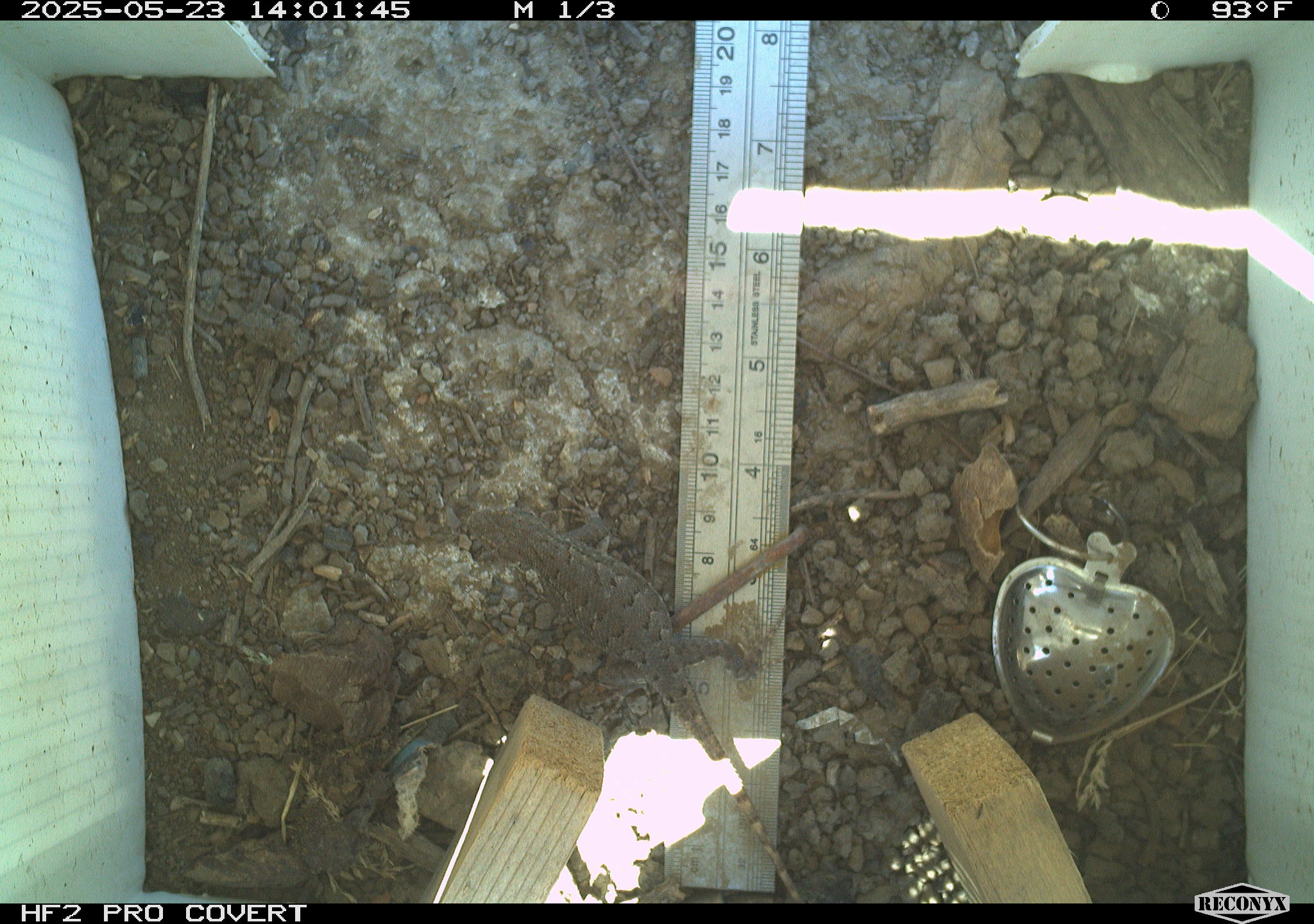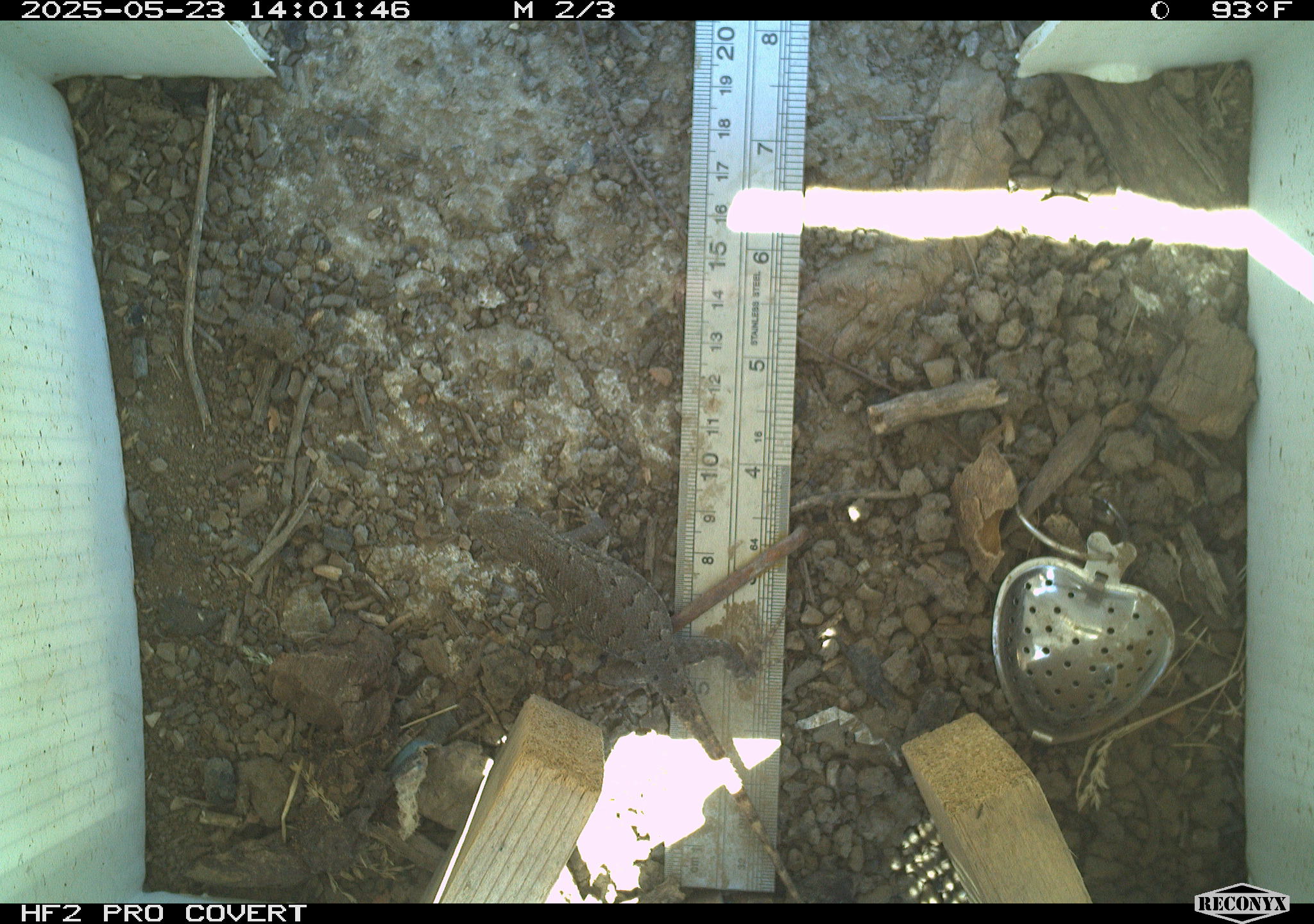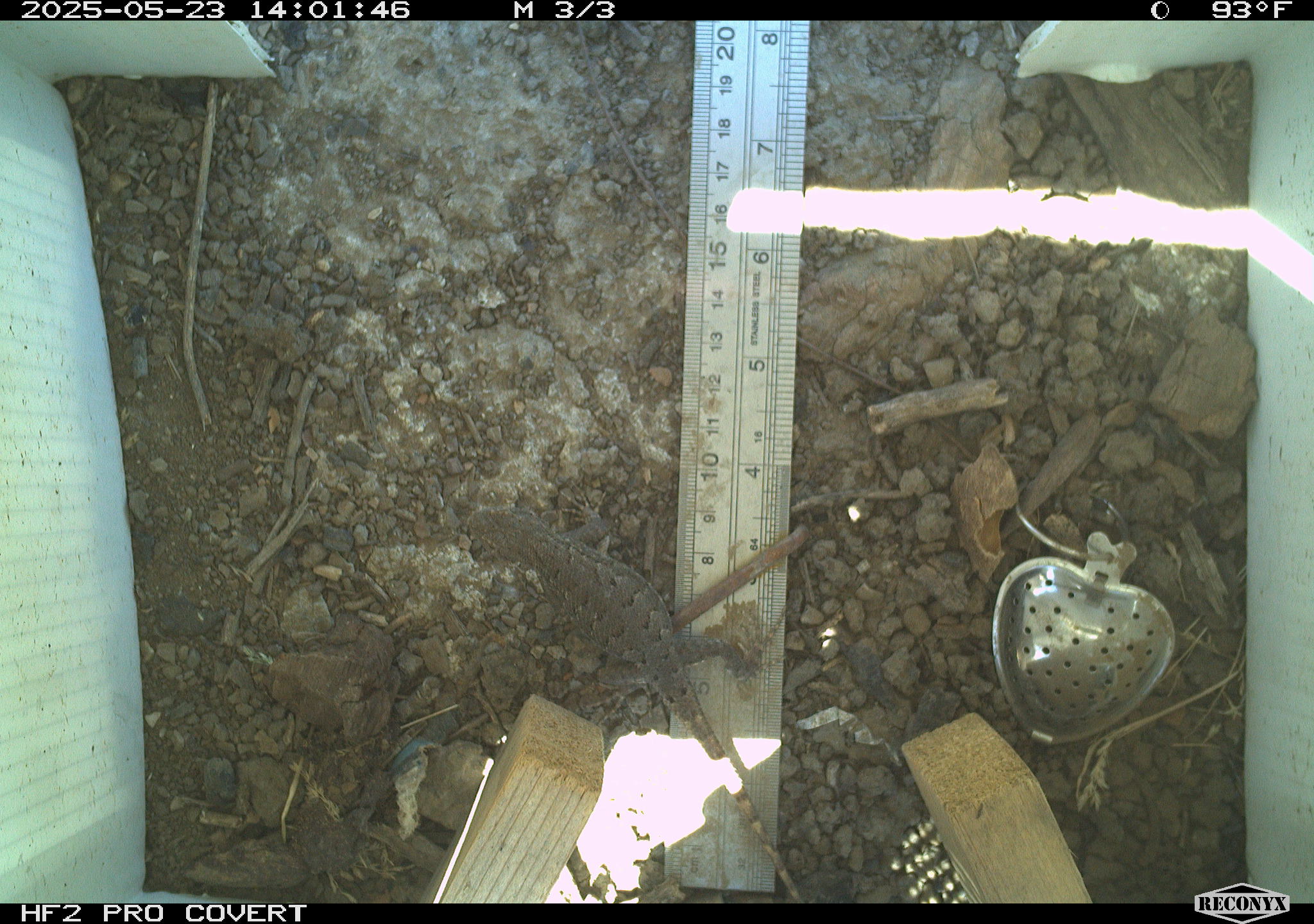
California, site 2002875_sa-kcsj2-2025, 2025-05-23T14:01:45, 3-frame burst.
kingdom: Animalia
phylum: Chordata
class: Reptilia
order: Squamata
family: Phrynosomatidae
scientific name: Phrynosomatidae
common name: north american spiny lizards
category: sceloporus/uta species